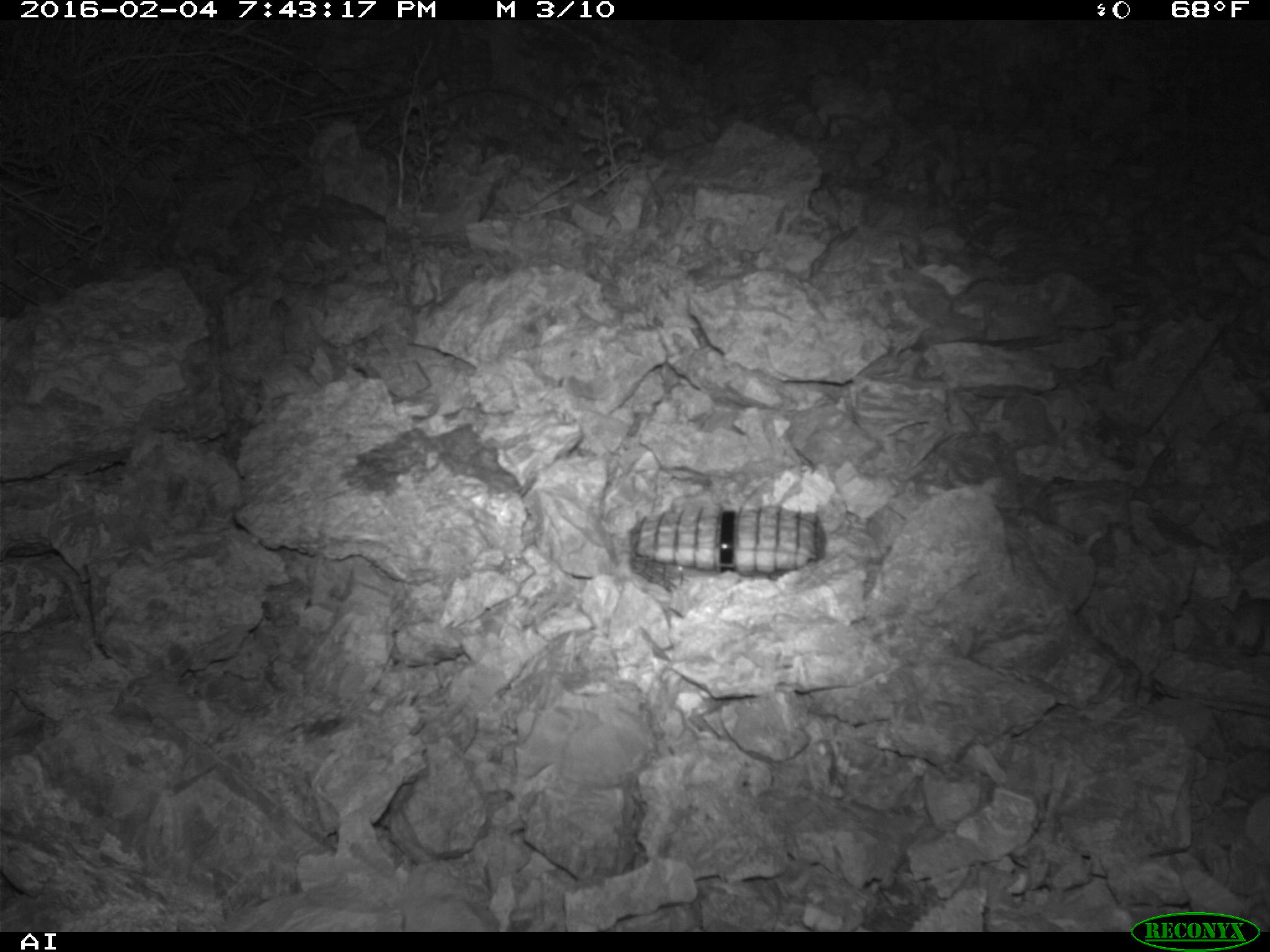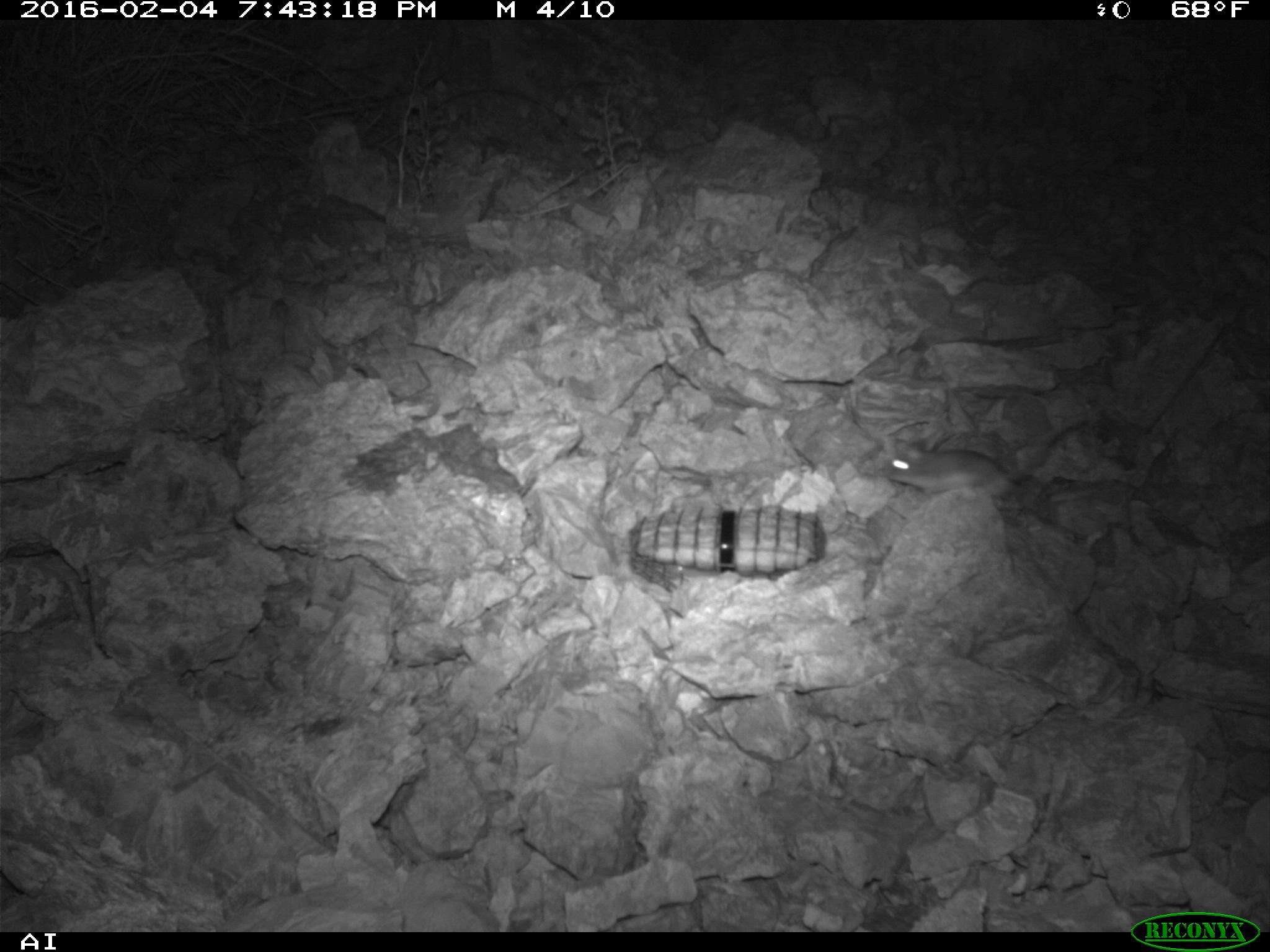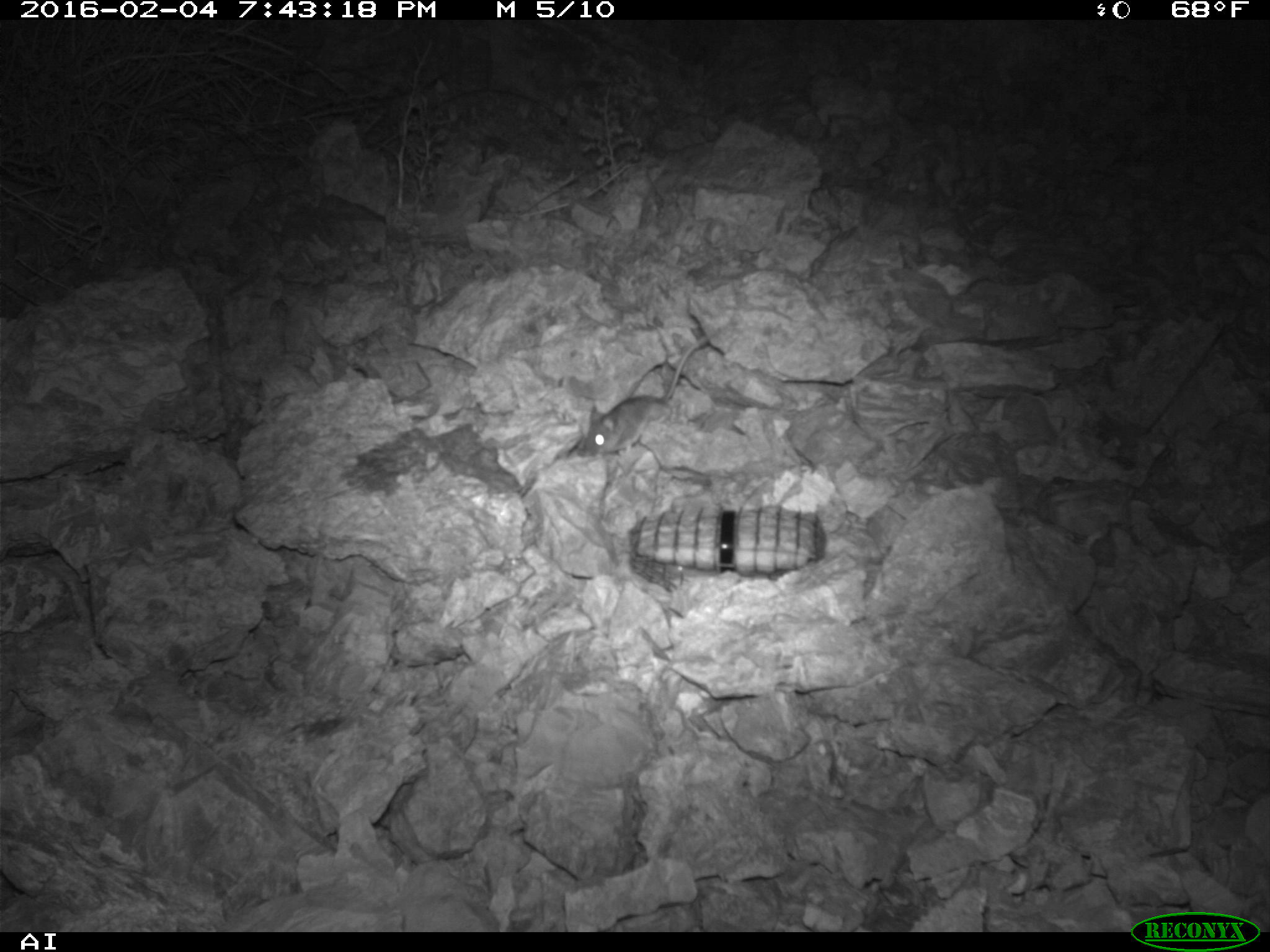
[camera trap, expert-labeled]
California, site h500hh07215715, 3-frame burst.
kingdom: Animalia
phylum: Chordata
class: Mammalia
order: Rodentia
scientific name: Rodentia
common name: rodent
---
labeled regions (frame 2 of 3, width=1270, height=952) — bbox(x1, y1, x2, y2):
rodent: bbox(881, 444, 1033, 503)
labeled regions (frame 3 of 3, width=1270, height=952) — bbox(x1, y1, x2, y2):
rodent: bbox(583, 330, 713, 457)